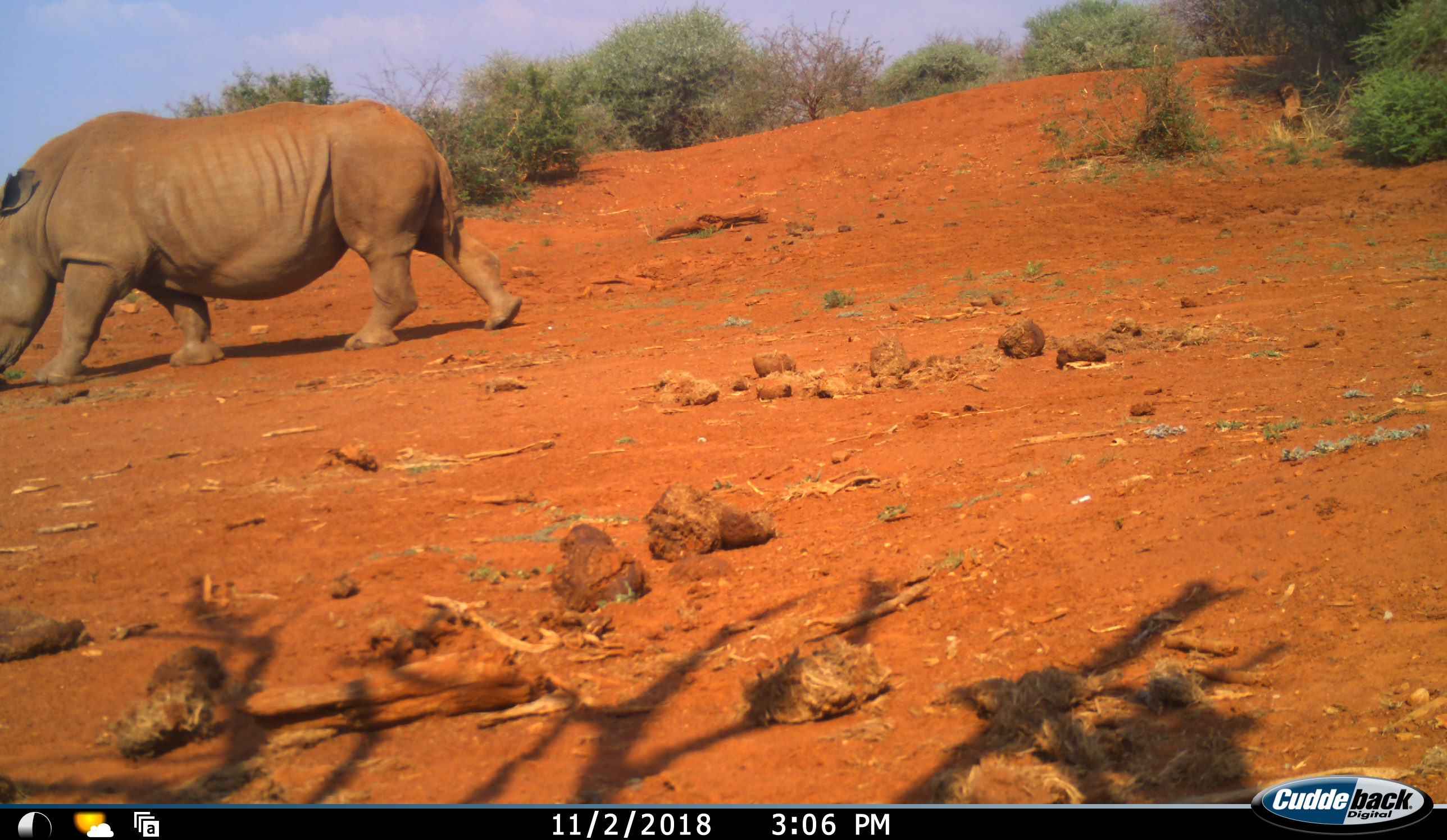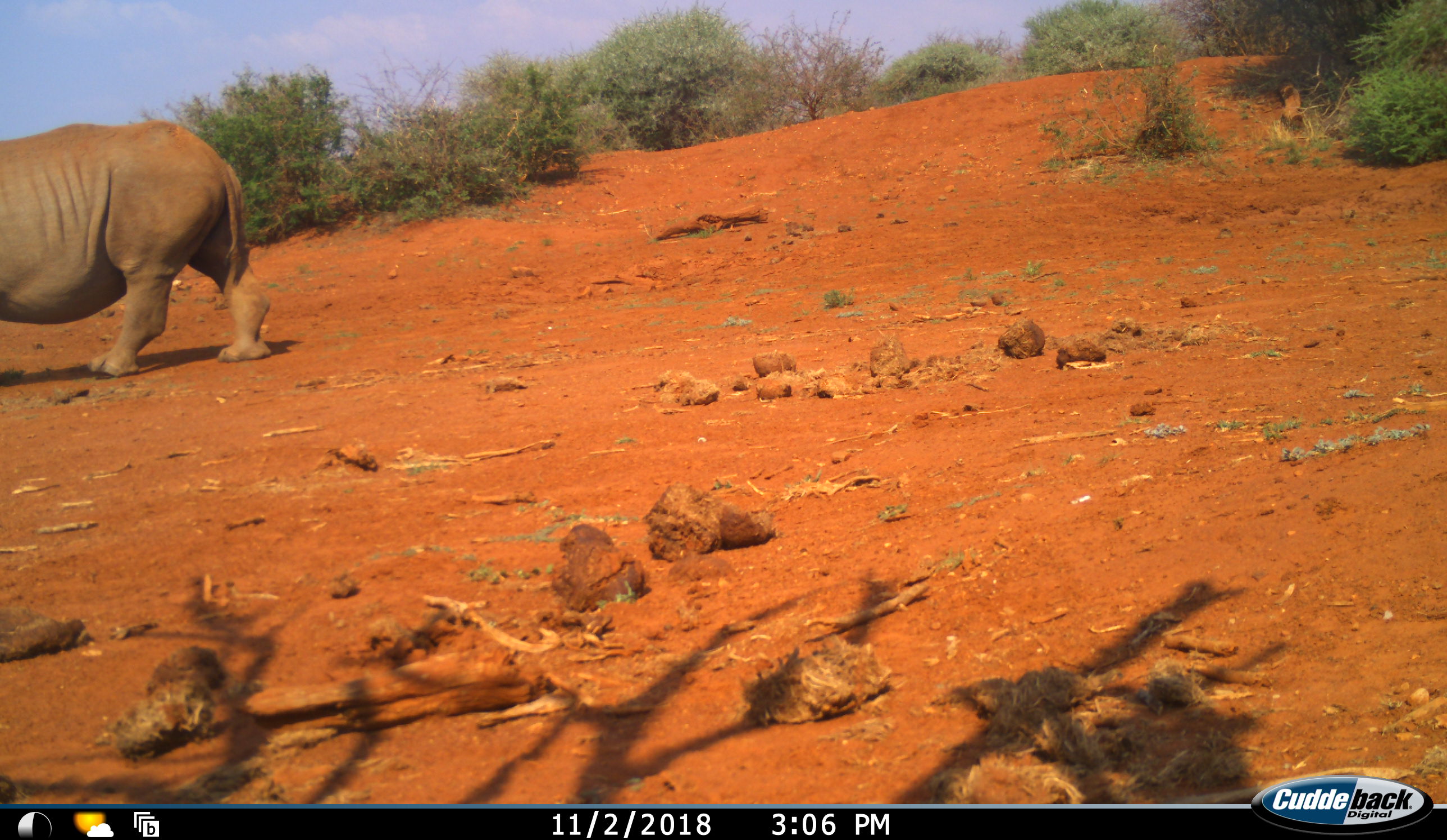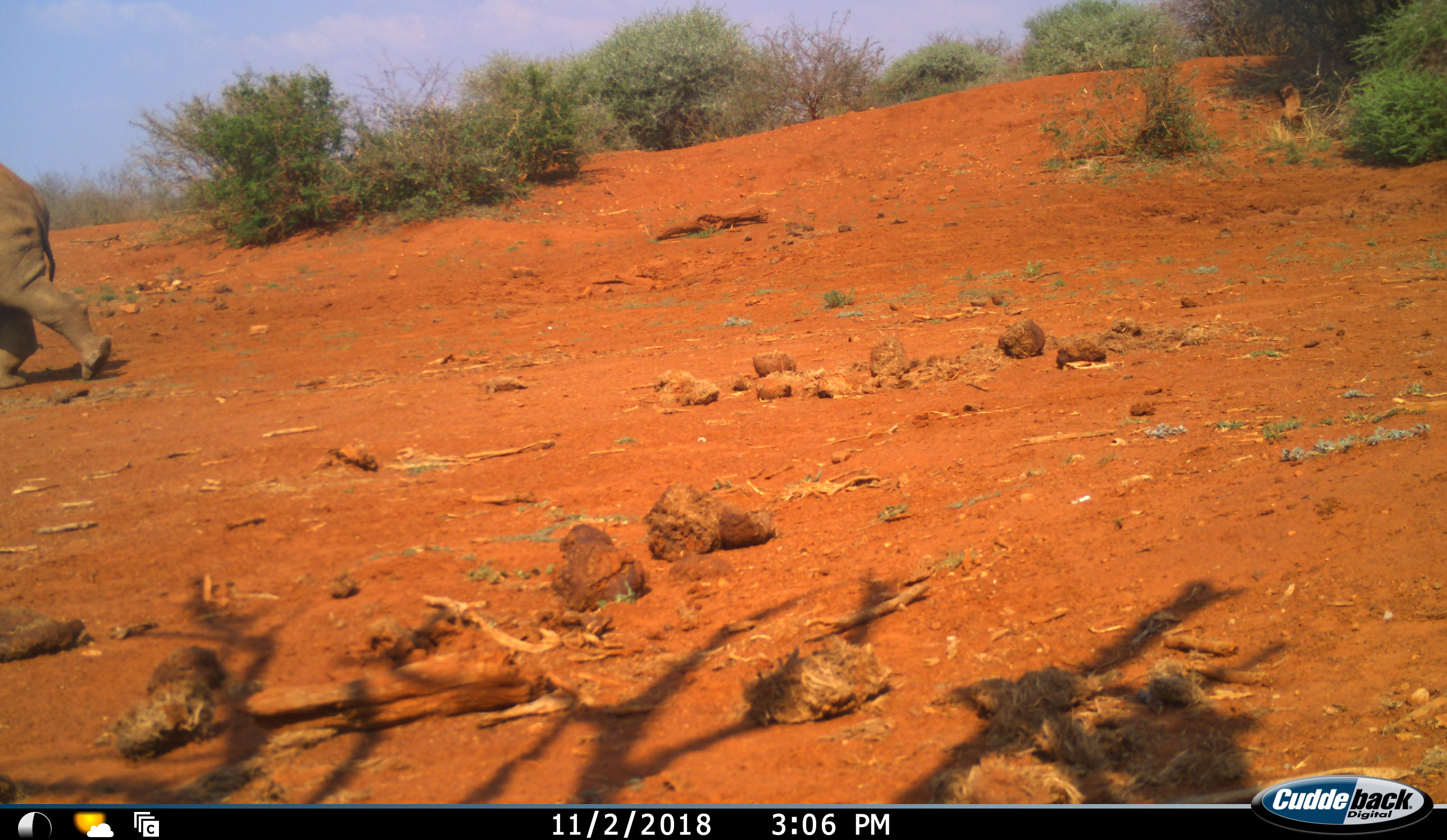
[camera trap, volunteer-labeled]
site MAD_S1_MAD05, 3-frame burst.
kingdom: Animalia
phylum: Chordata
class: Mammalia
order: Perissodactyla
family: Rhinocerotidae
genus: Ceratotherium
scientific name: Ceratotherium simum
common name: white rhinoceros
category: rhinoceroswhite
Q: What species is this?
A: Rhinoceroswhite (white rhinoceros) (Ceratotherium simum).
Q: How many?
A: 1.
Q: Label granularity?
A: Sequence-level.